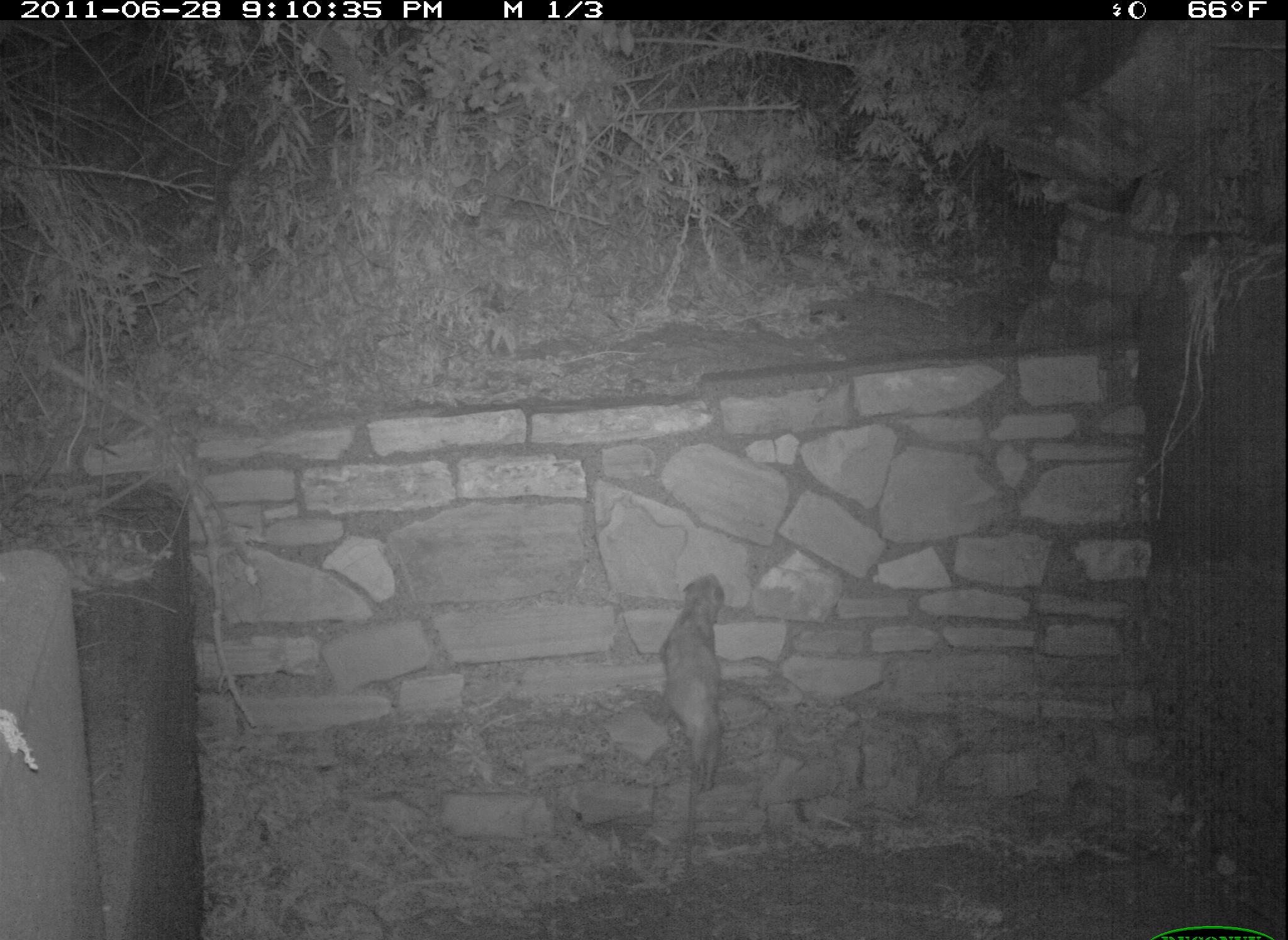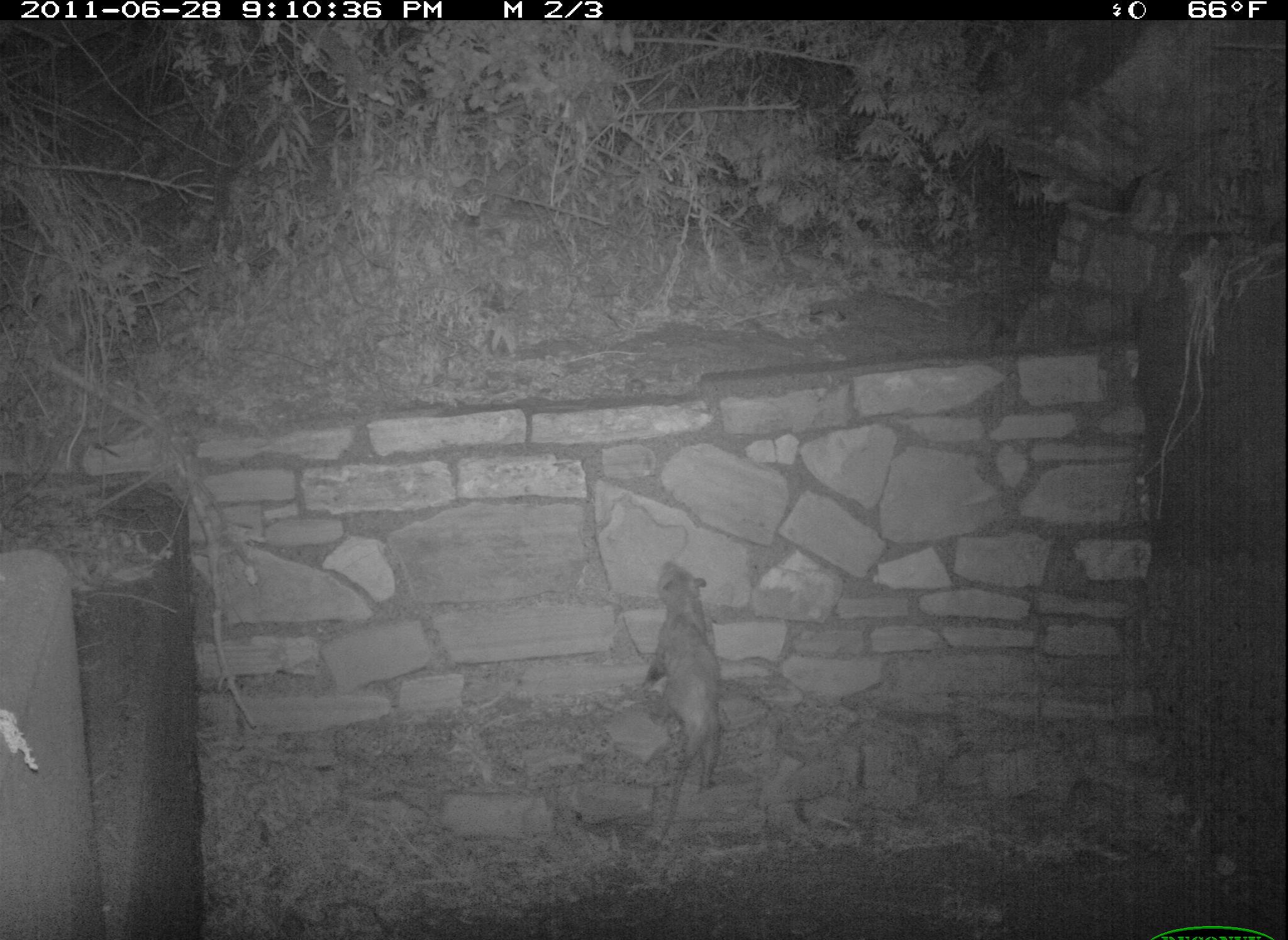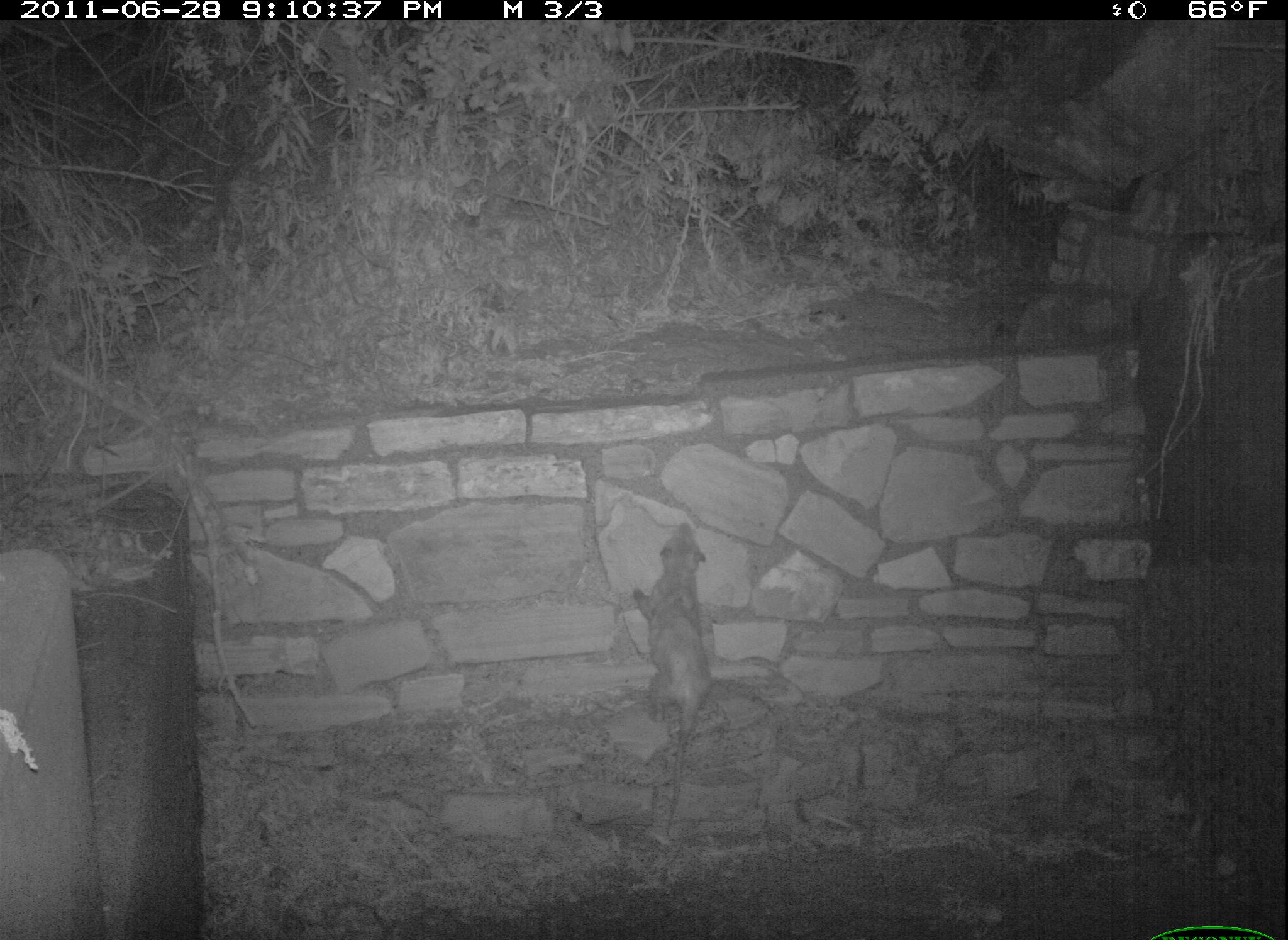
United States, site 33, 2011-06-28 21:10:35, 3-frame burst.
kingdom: Animalia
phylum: Chordata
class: Mammalia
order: Didelphimorphia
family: Didelphidae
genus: Didelphis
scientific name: Didelphis virginiana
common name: virginia opossum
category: opossum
Opossum (virginia opossum) (Didelphis virginiana).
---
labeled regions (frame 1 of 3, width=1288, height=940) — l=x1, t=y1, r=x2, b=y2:
opossum: l=651, t=552, r=746, b=805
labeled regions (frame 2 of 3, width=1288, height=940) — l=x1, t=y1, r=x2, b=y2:
opossum: l=633, t=552, r=736, b=859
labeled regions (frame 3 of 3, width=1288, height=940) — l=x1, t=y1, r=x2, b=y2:
opossum: l=621, t=512, r=742, b=841